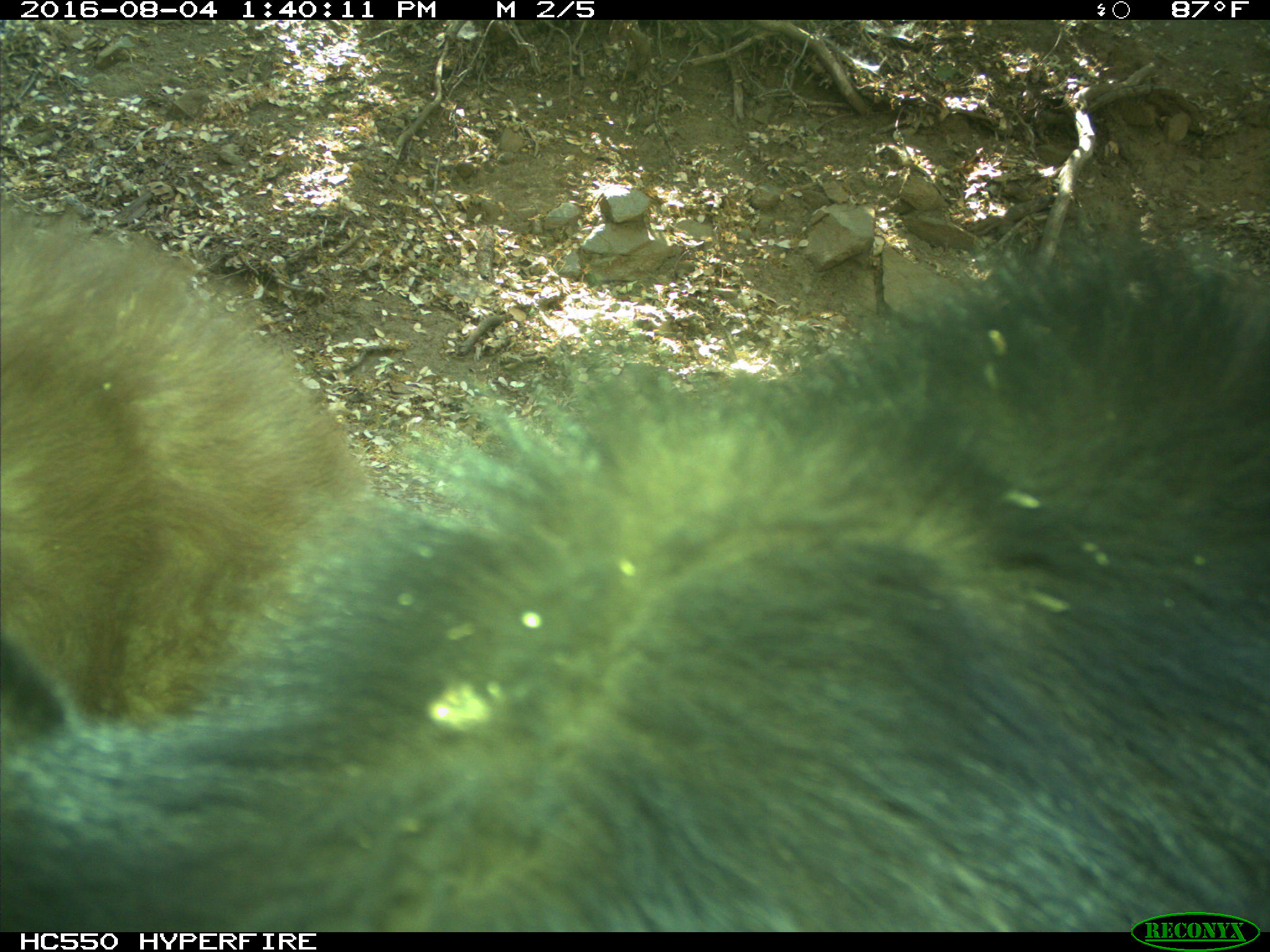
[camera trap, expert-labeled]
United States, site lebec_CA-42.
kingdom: Animalia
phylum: Chordata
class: Mammalia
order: Carnivora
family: Ursidae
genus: Ursus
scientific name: Ursus americanus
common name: american black bear